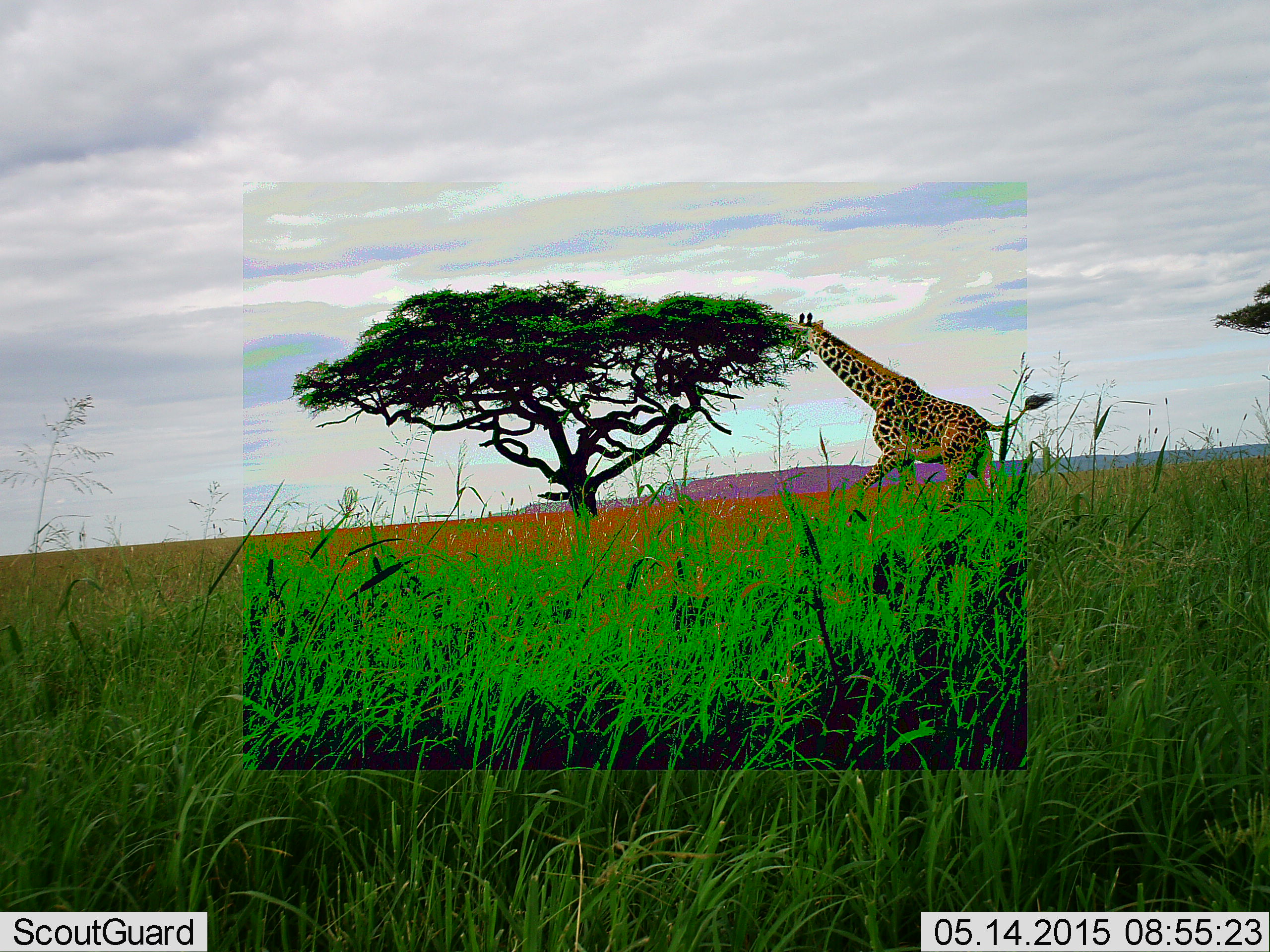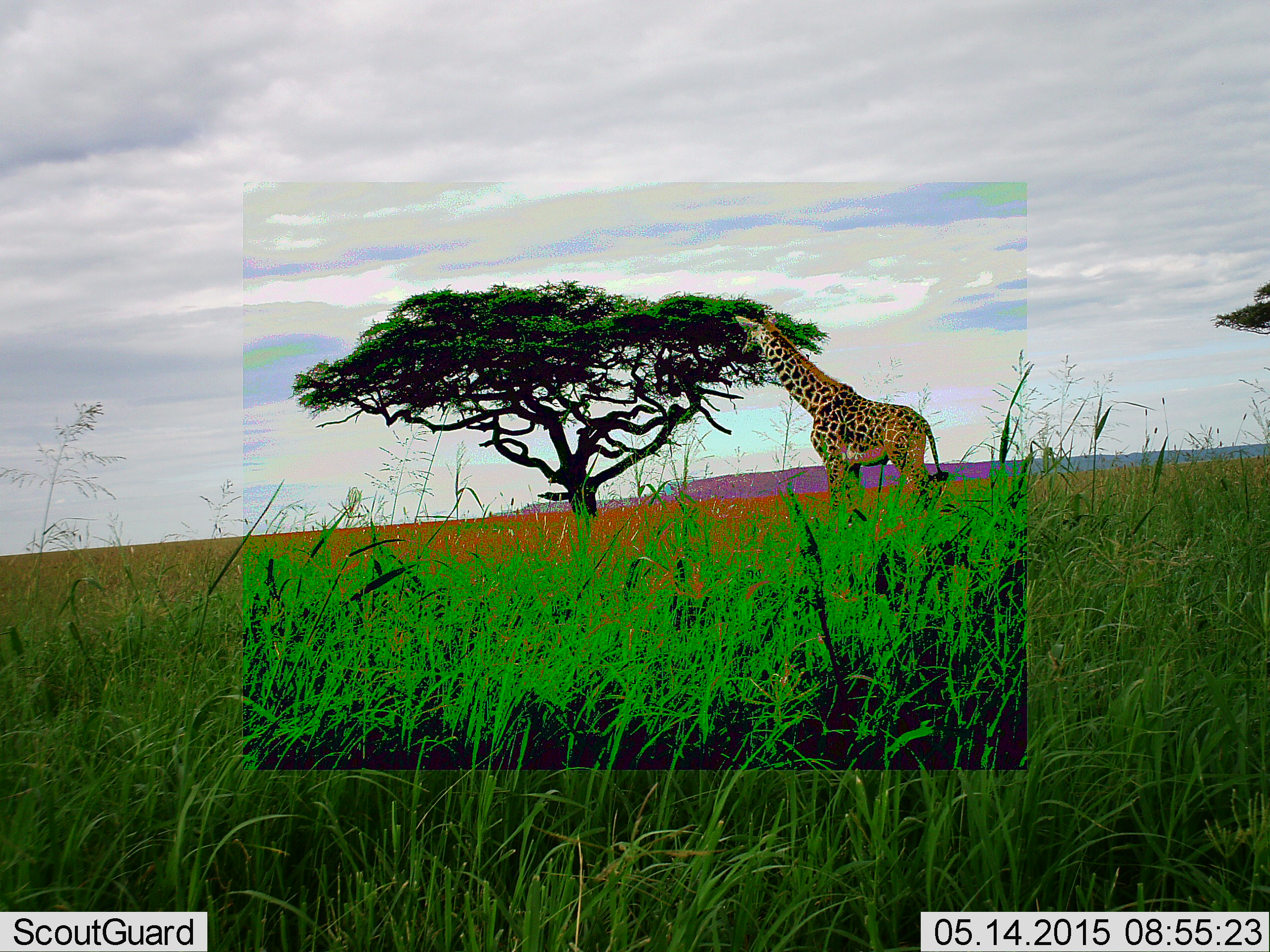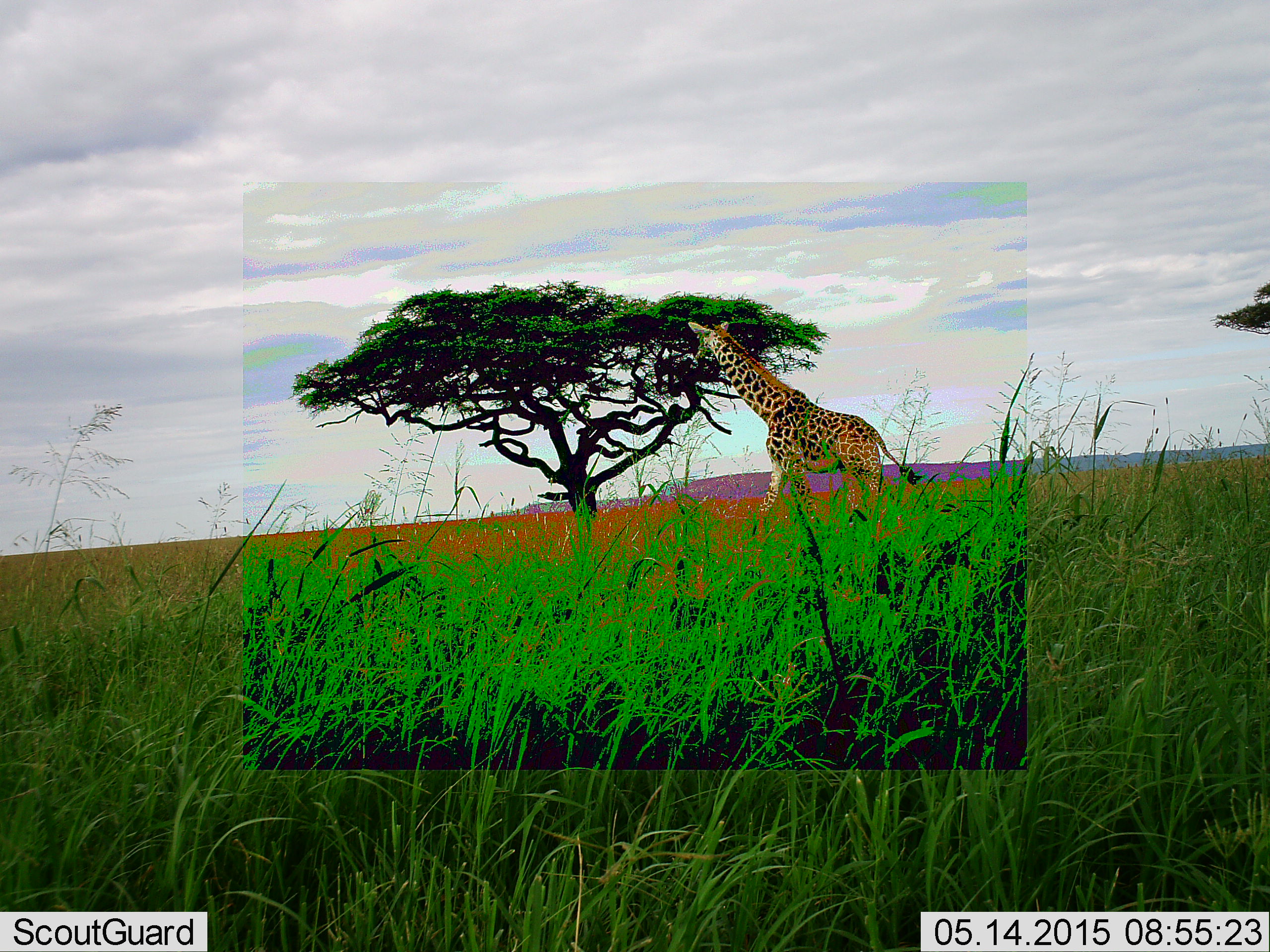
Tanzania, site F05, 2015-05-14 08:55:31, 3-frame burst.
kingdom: Animalia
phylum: Chordata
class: Mammalia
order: Artiodactyla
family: Giraffidae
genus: Giraffa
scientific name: Giraffa camelopardalis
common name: giraffe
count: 1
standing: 10%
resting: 0%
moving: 70%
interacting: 0%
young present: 0%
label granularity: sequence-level